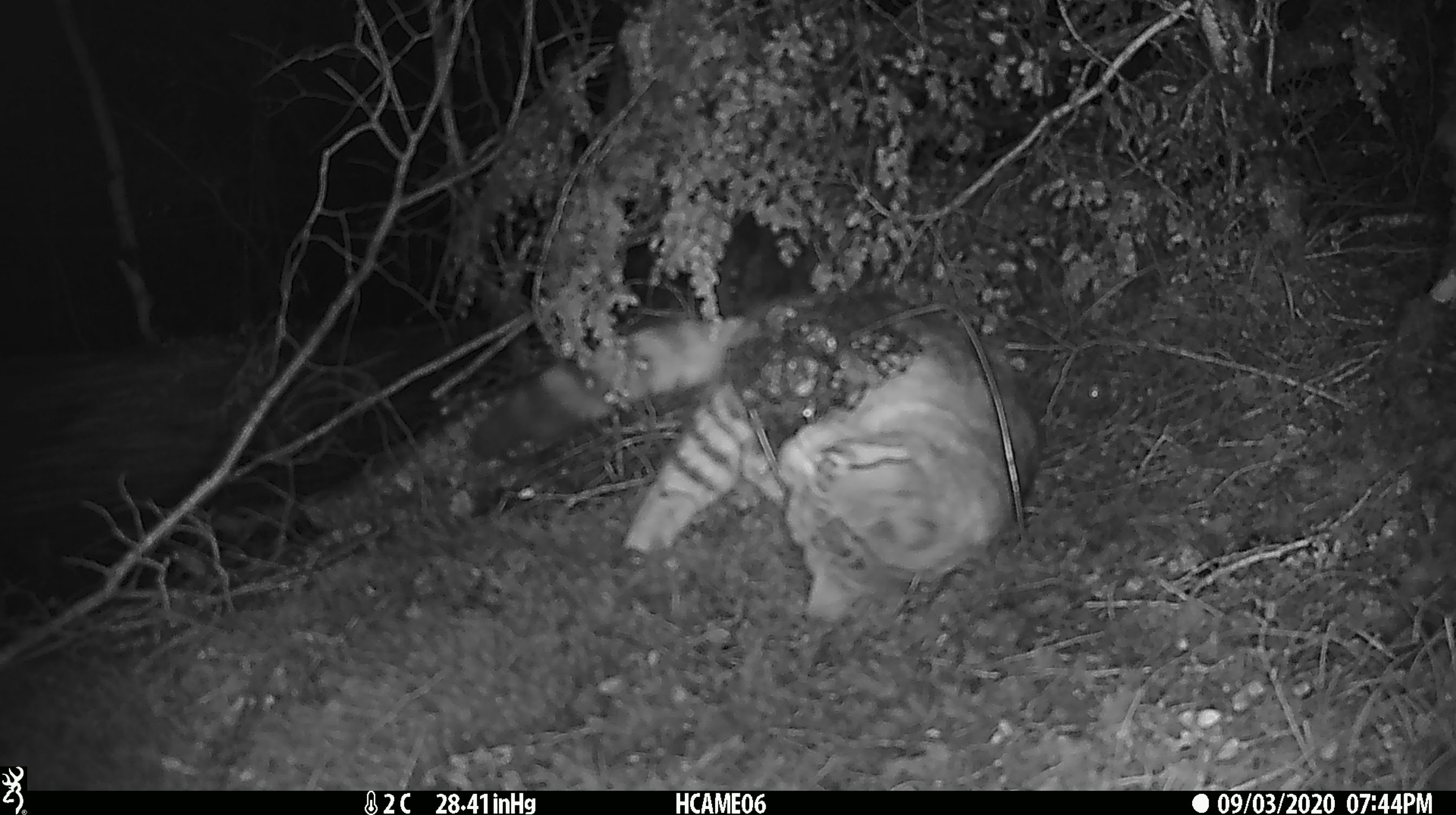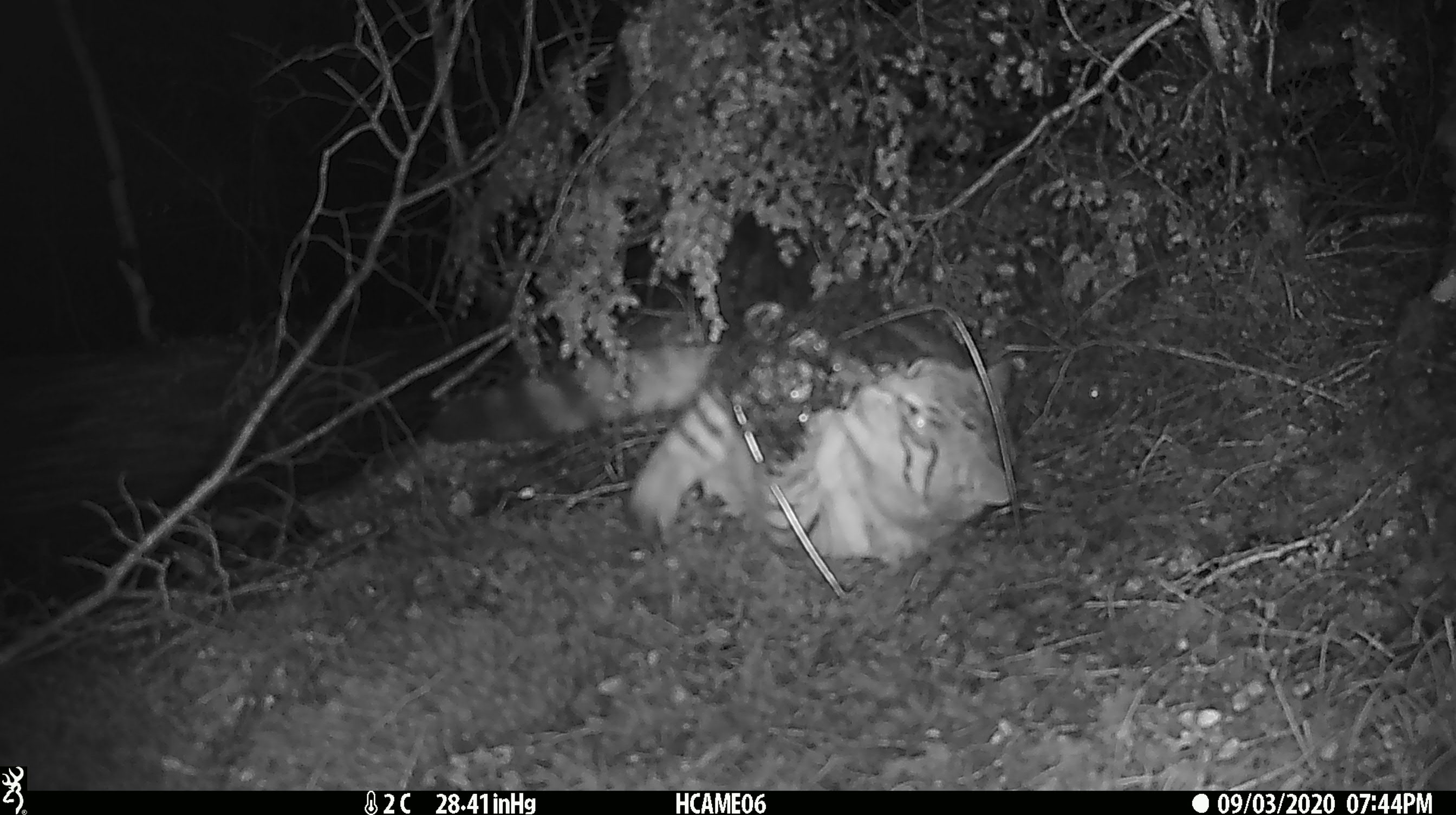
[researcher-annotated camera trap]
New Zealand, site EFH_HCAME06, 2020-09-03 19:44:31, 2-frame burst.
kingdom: Animalia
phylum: Chordata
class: Mammalia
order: Carnivora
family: Felidae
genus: Felis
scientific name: Felis catus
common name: domestic cat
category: cat